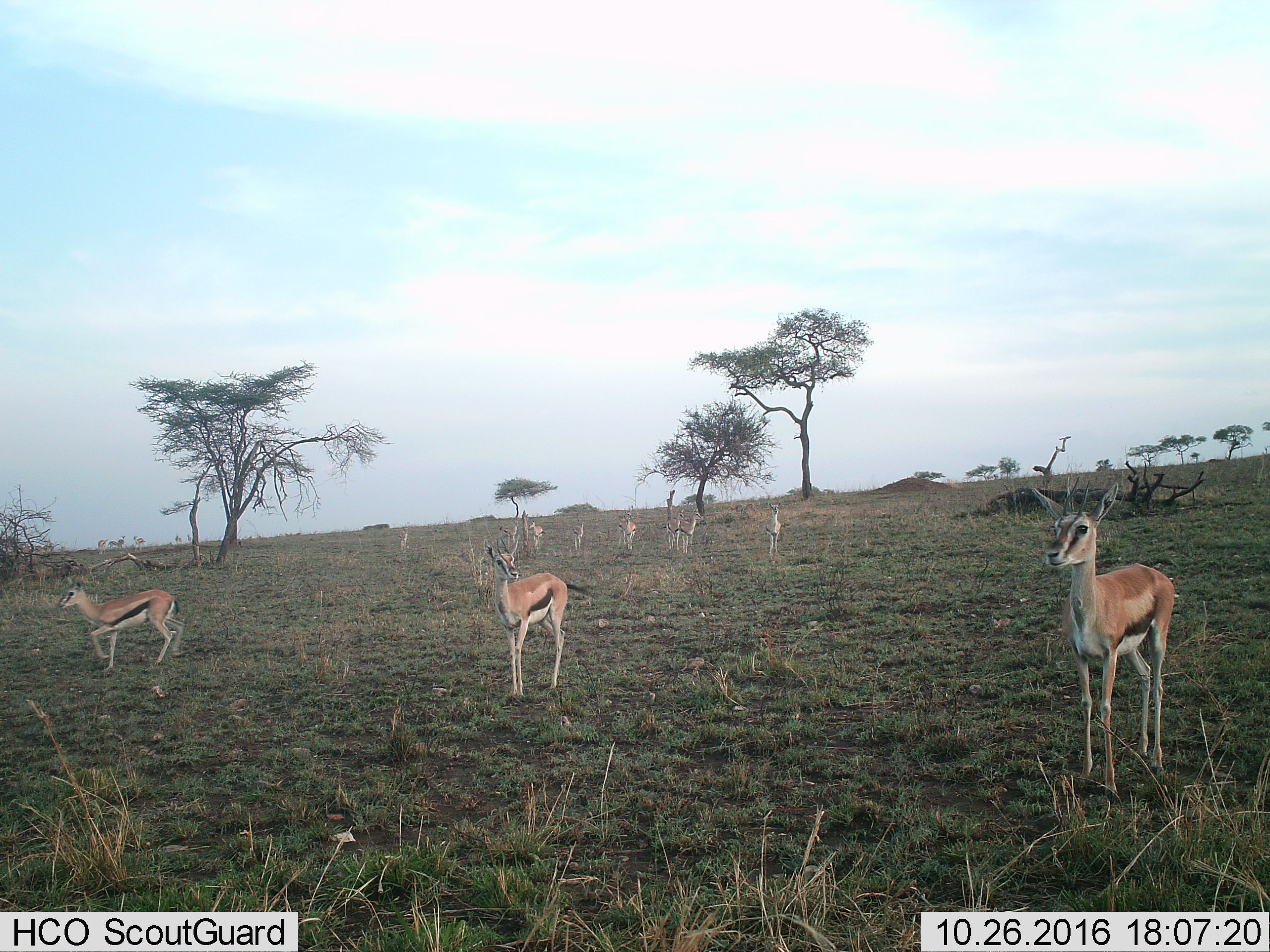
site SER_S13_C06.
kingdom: Animalia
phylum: Chordata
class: Mammalia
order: Artiodactyla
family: Bovidae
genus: Eudorcas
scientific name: Eudorcas thomsonii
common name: thomson's gazelle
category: gazellethomsons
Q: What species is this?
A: Gazellethomsons (thomson's gazelle) (Eudorcas thomsonii).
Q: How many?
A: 11-50.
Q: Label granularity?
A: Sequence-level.